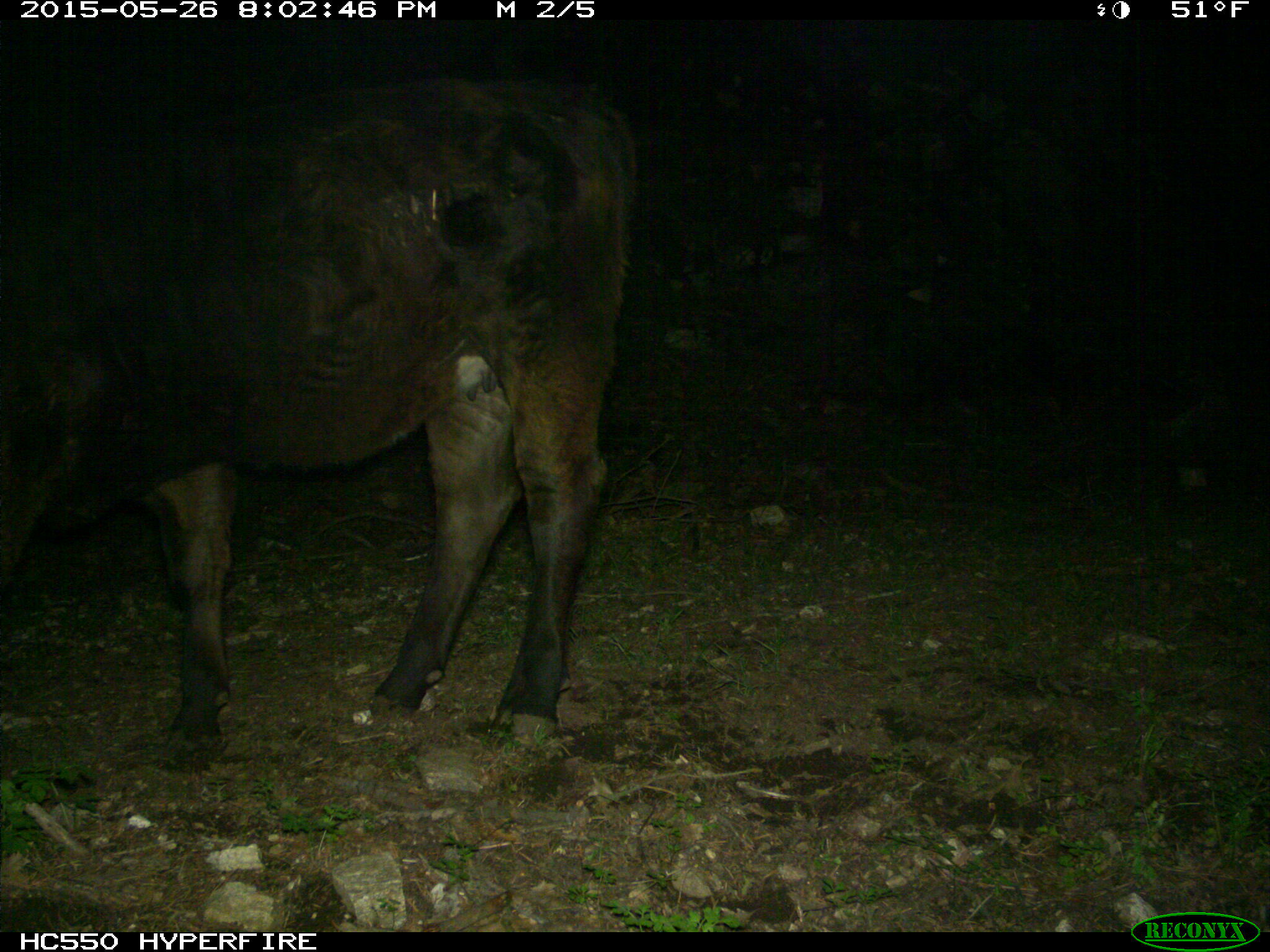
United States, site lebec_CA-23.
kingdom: Animalia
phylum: Chordata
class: Mammalia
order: Artiodactyla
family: Bovidae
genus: Bos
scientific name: Bos taurus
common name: domestic cow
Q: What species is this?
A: Bos taurus (domestic cow).